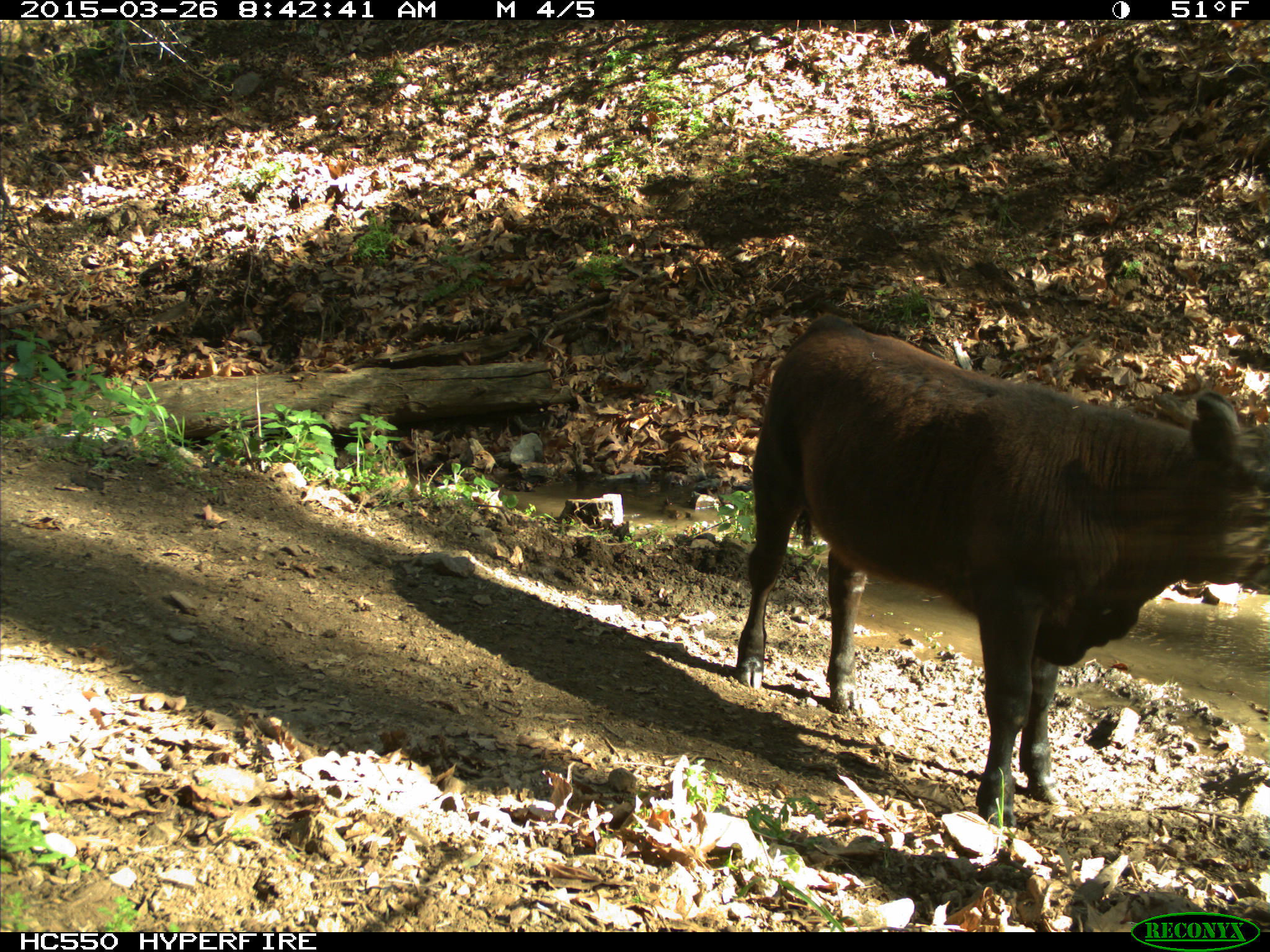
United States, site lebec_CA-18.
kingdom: Animalia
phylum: Chordata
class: Mammalia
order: Artiodactyla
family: Bovidae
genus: Bos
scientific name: Bos taurus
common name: domestic cow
Bos taurus (domestic cow).